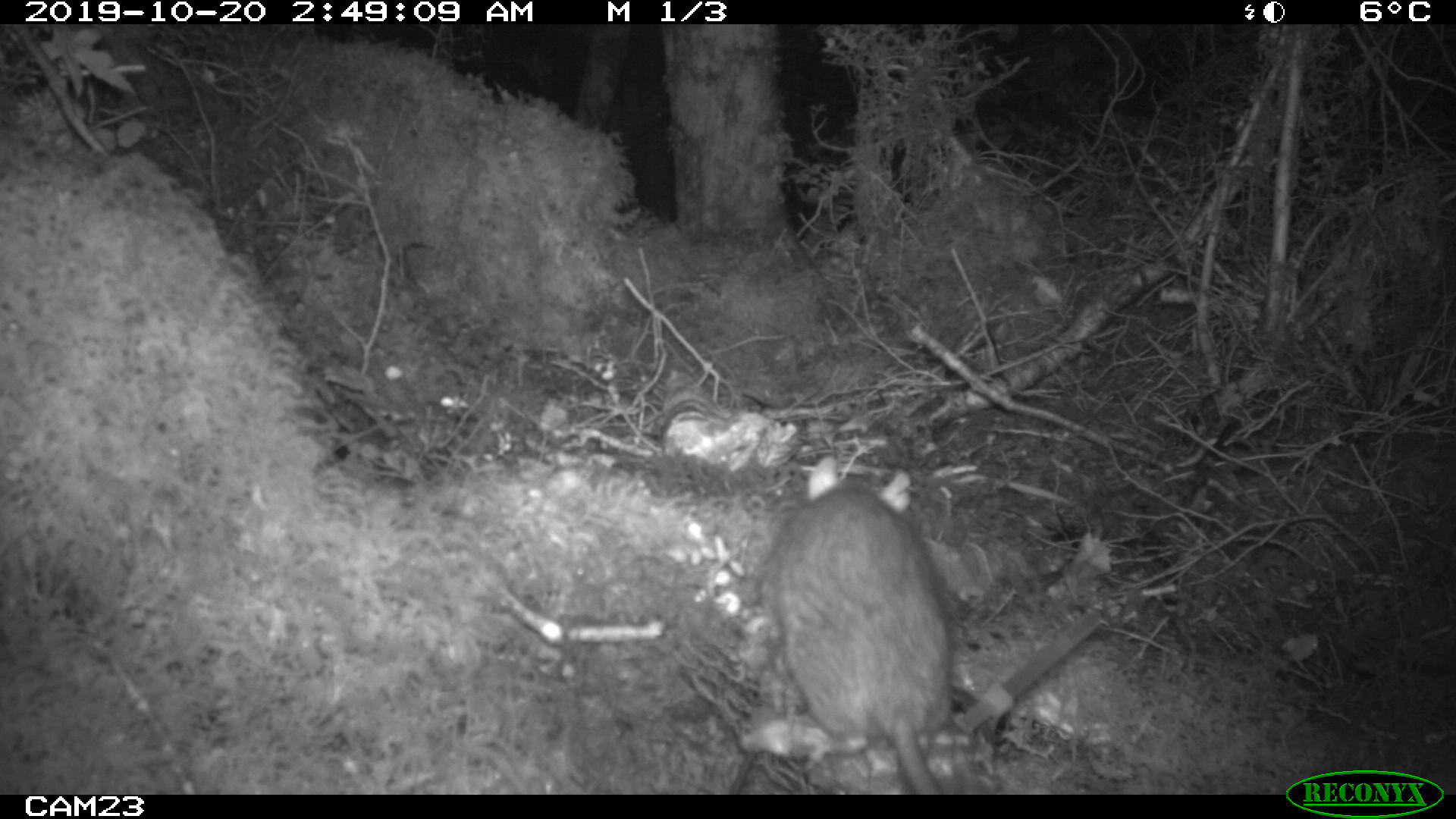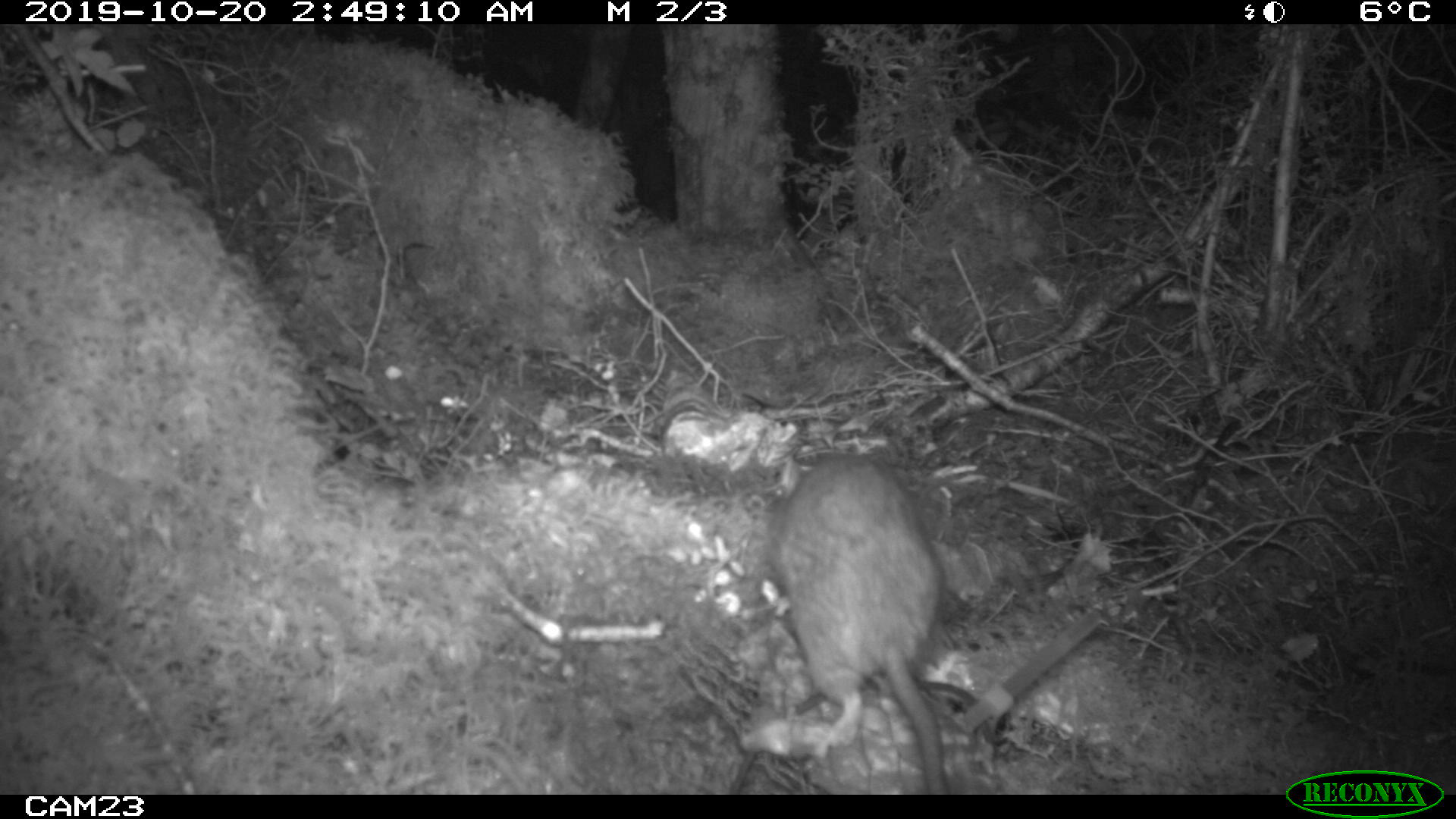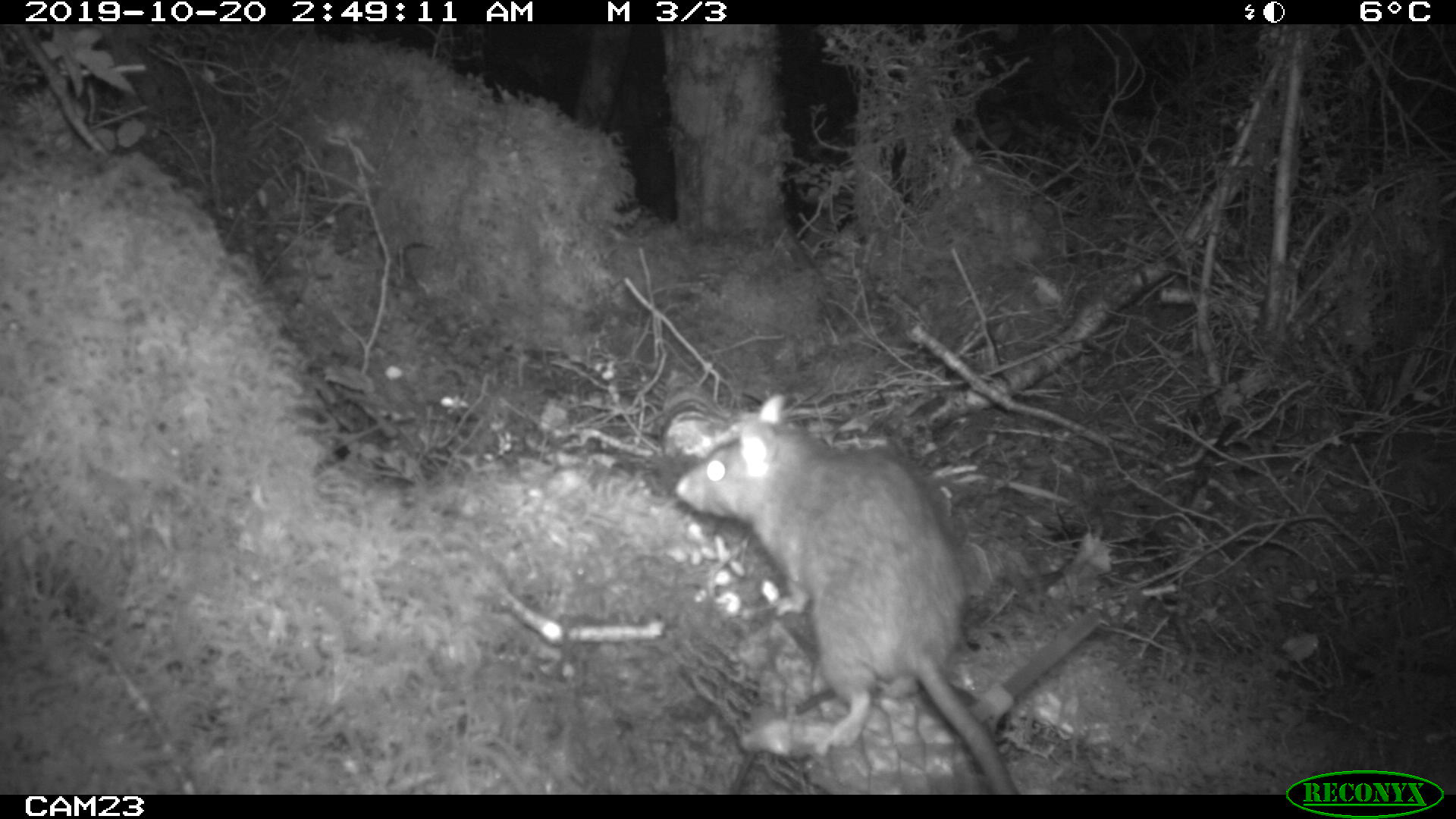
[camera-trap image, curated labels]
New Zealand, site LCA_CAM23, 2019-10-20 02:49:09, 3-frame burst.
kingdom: Animalia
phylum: Chordata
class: Mammalia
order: Rodentia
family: Muridae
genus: Rattus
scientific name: Rattus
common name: rat